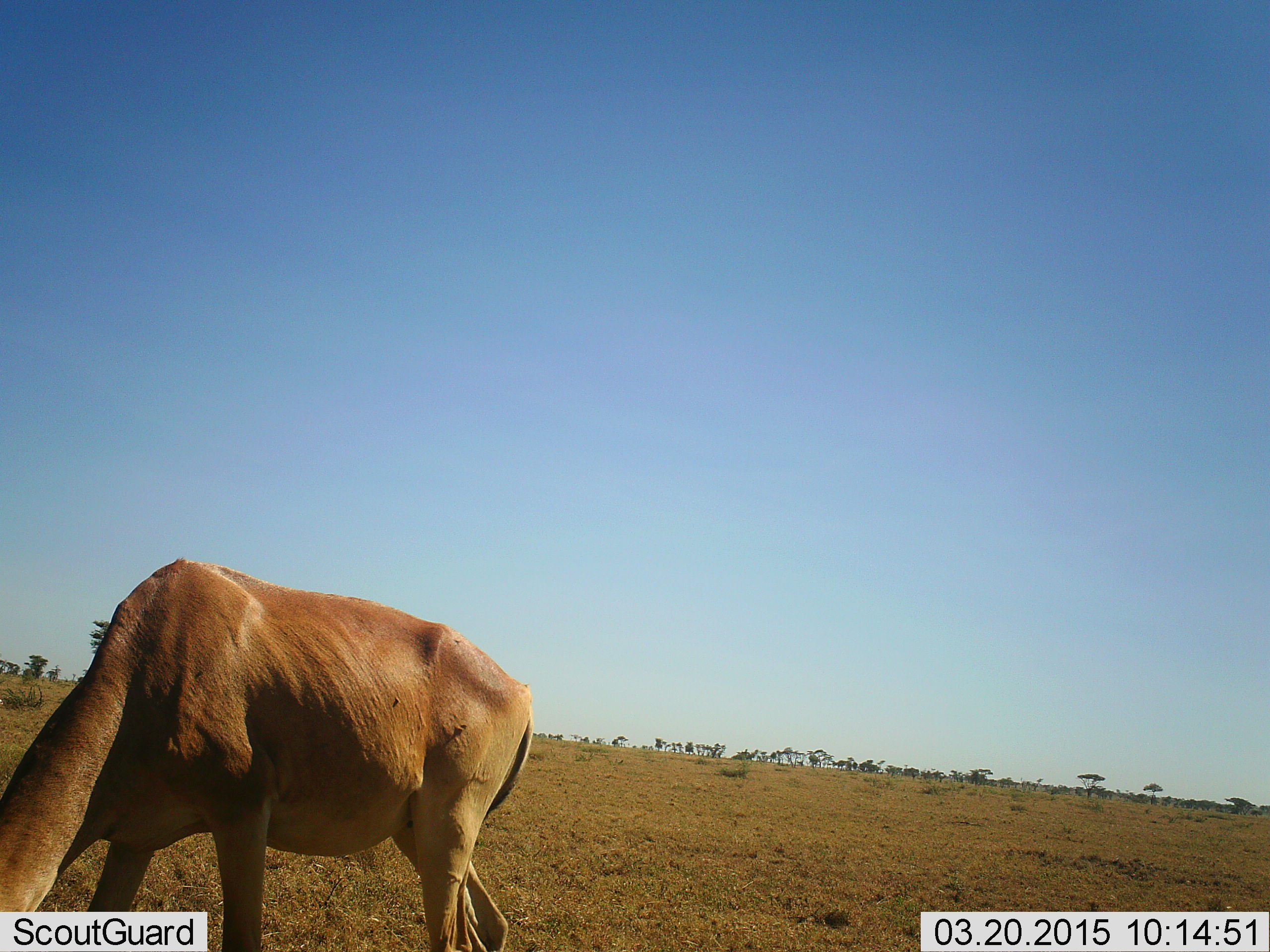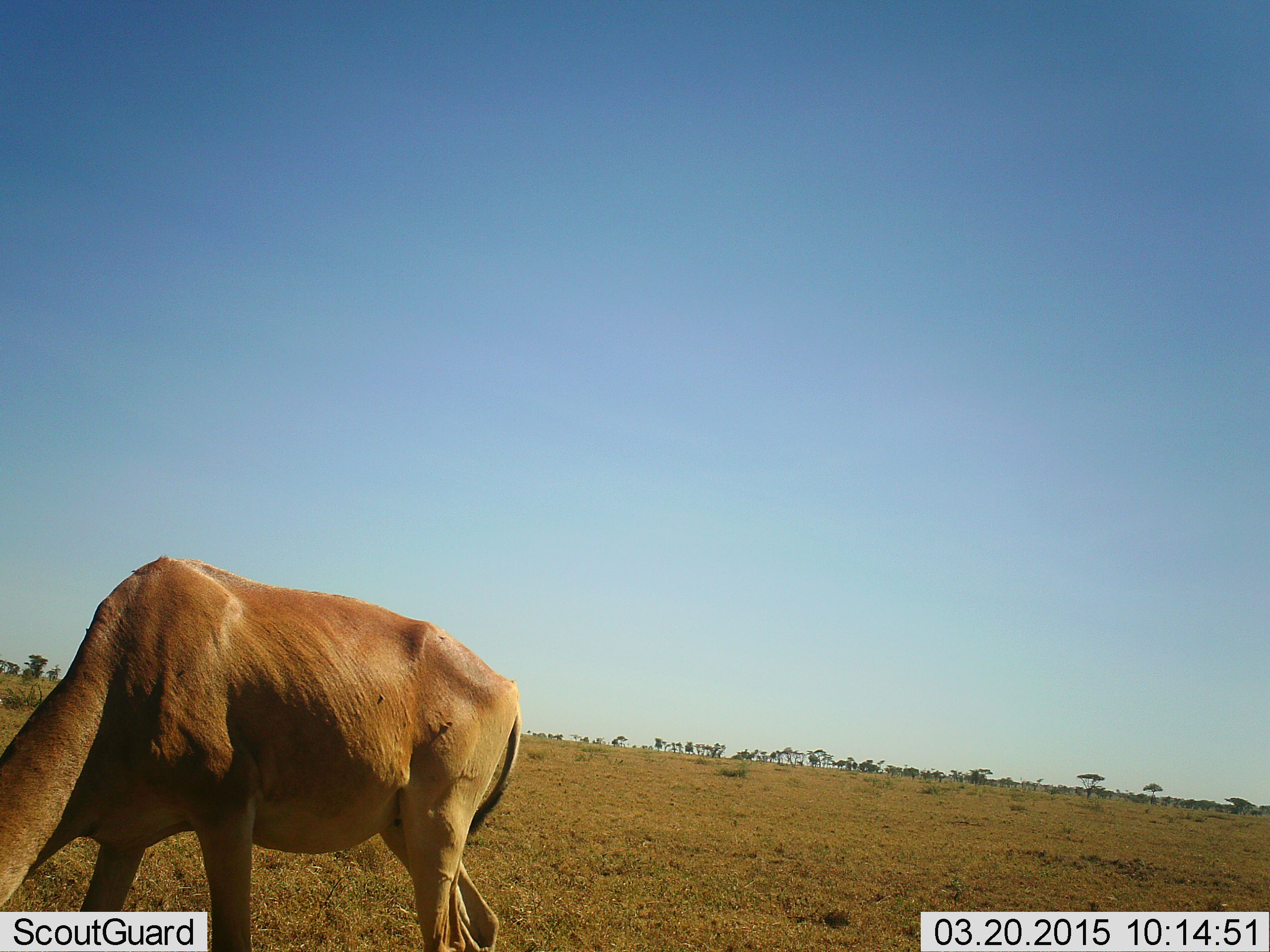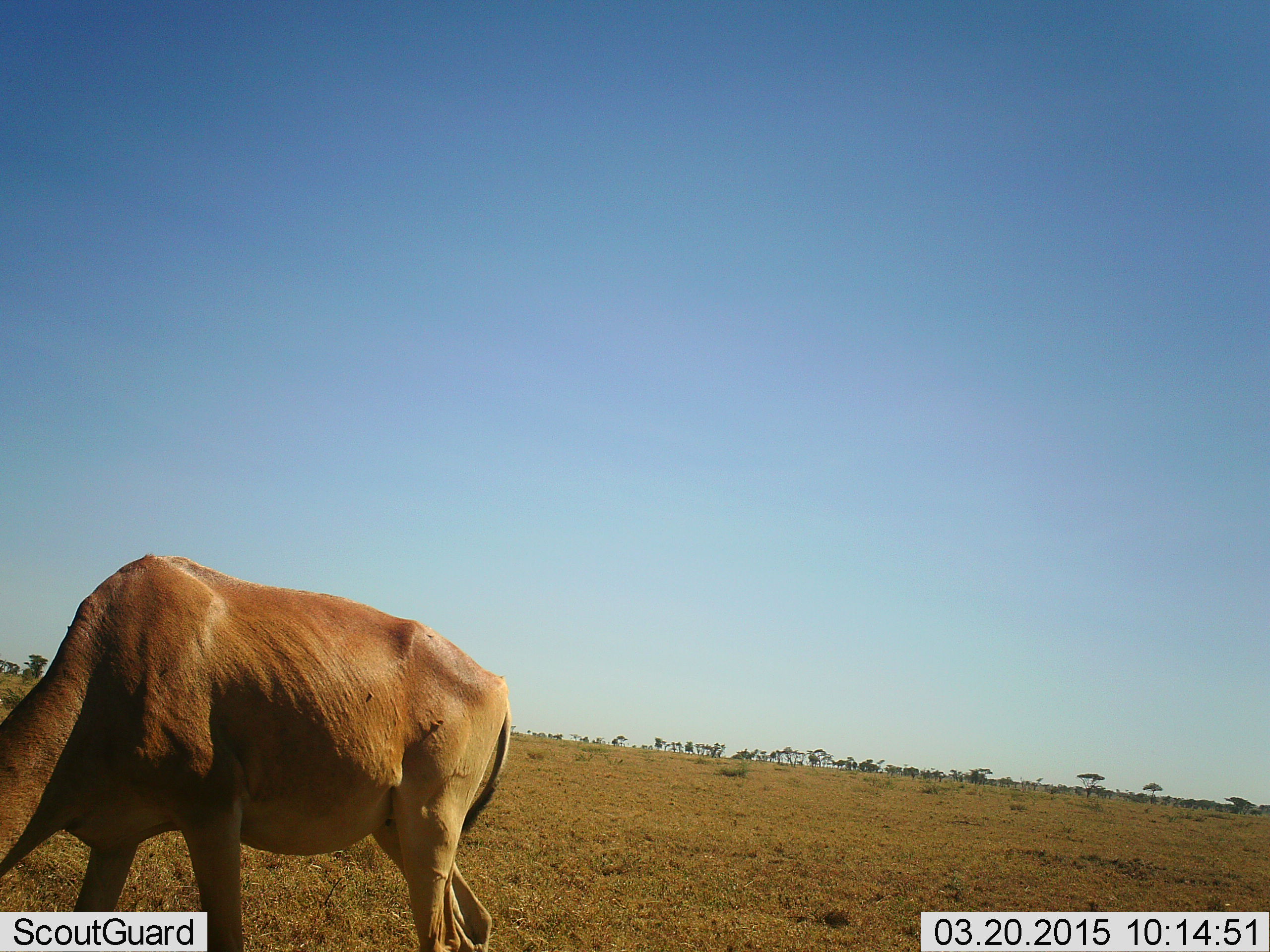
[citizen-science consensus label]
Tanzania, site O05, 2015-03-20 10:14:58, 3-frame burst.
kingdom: Animalia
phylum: Chordata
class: Mammalia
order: Artiodactyla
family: Bovidae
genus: Alcelaphus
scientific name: Alcelaphus buselaphus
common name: hartebeest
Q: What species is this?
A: Hartebeest (Alcelaphus buselaphus).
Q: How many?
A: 1.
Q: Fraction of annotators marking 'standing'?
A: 30%.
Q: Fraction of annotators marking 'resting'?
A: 0%.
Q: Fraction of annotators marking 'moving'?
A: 0%.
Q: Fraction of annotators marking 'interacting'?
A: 0%.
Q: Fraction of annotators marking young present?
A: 0%.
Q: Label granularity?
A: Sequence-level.